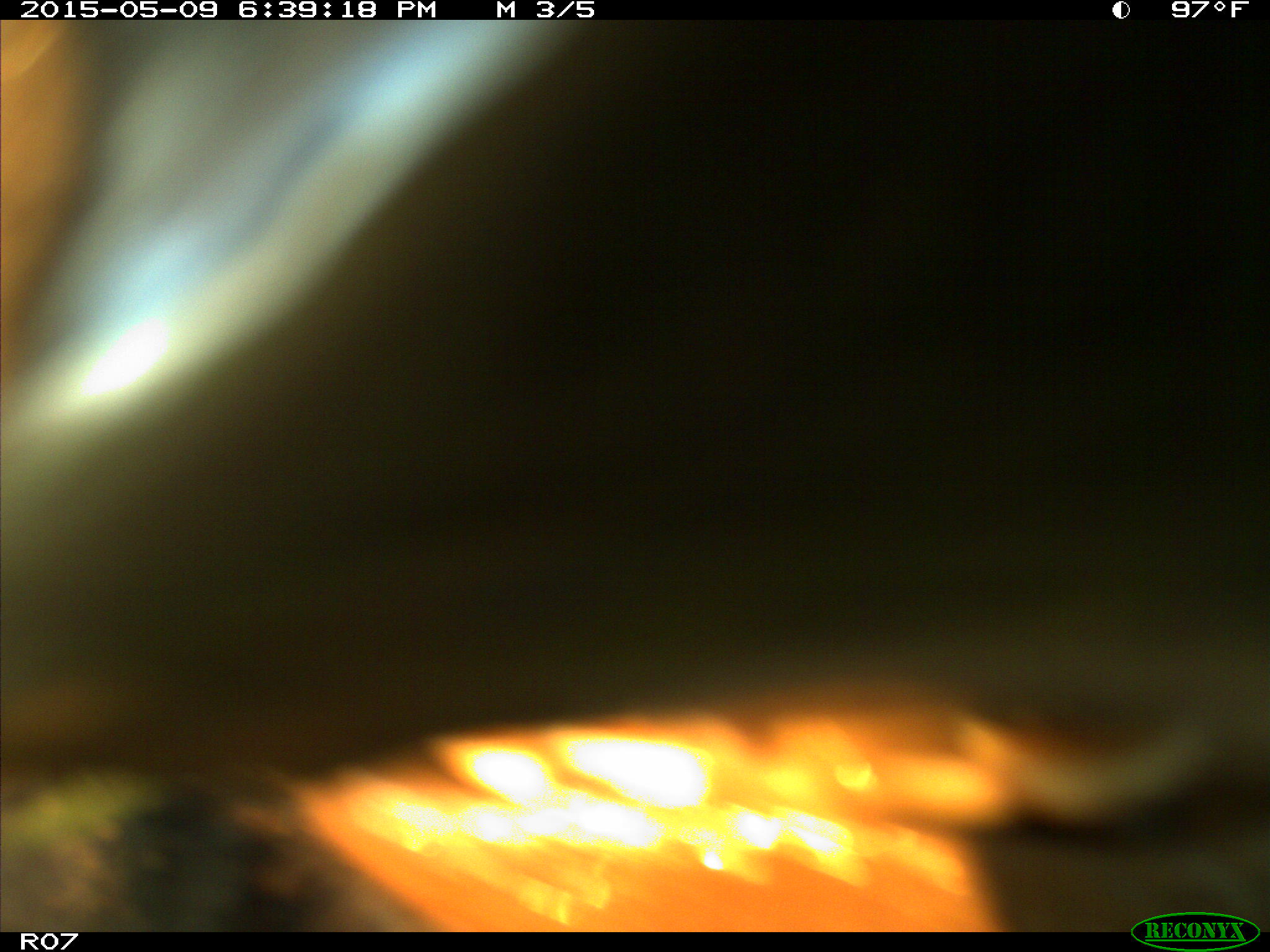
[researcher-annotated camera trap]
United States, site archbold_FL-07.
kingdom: Animalia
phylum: Chordata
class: Mammalia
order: Artiodactyla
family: Bovidae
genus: Bos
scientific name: Bos taurus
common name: domestic cow